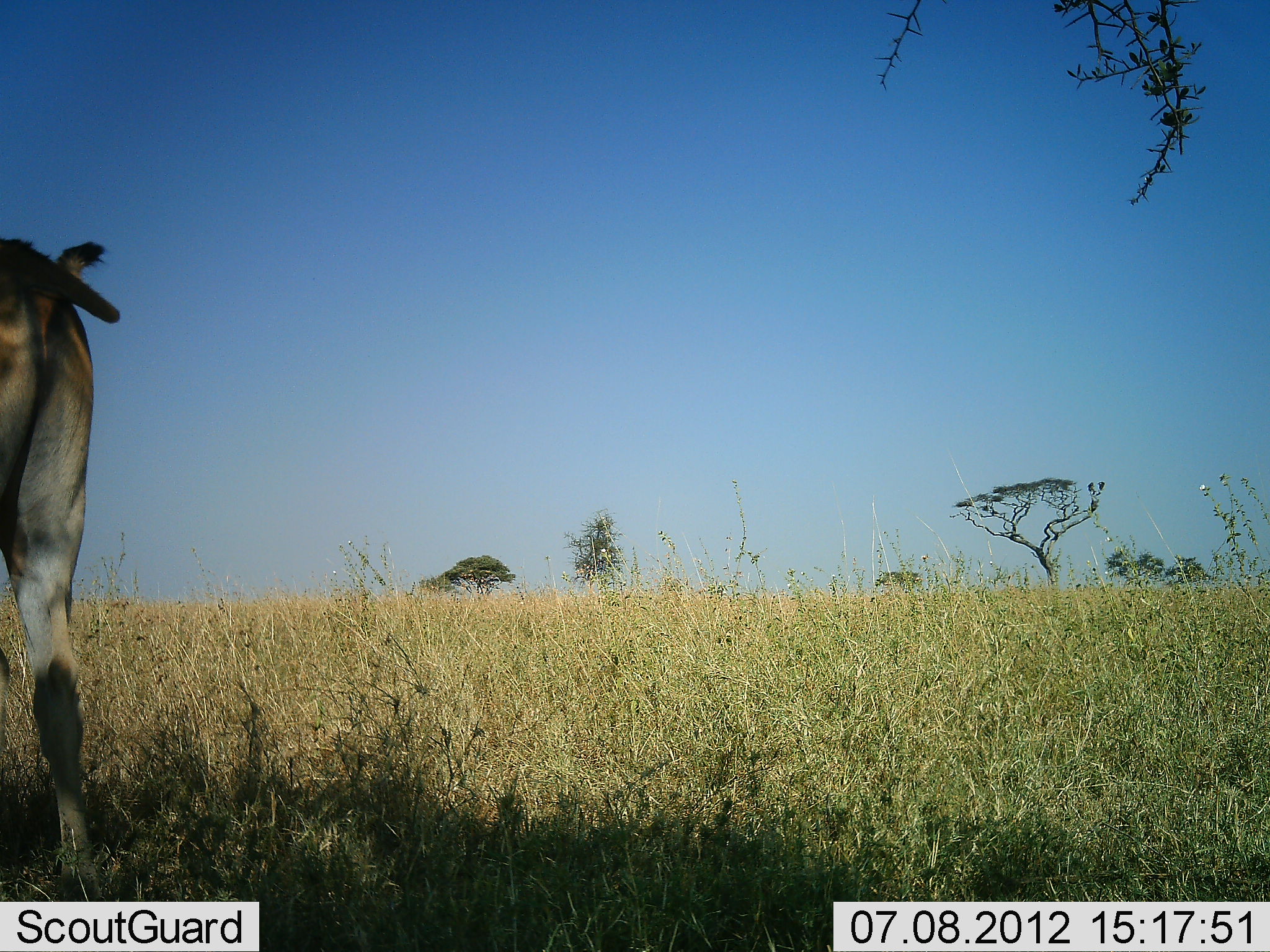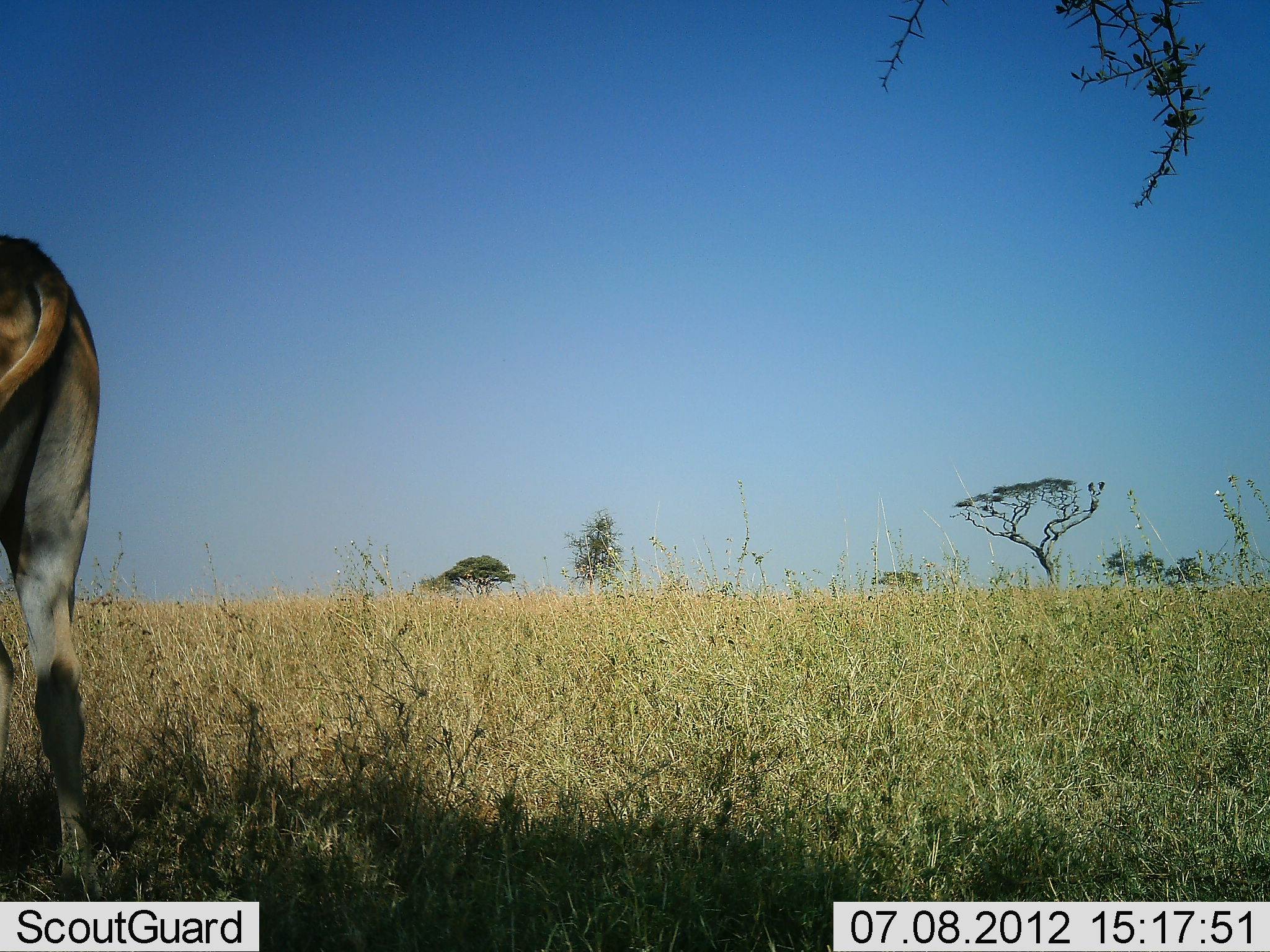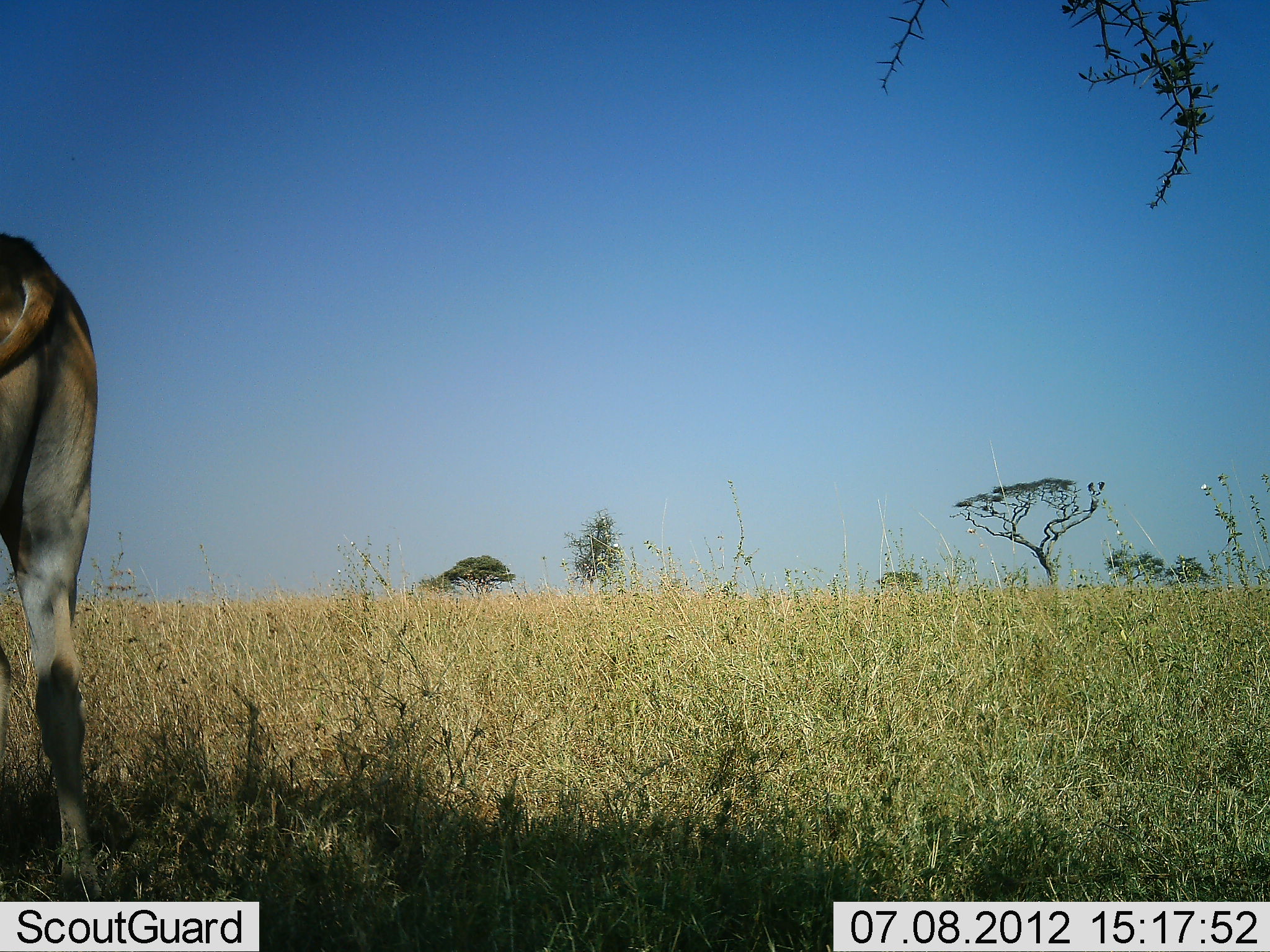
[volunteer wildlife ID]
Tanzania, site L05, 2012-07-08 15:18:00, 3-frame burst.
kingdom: Animalia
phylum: Chordata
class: Mammalia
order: Artiodactyla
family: Bovidae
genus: Alcelaphus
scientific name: Alcelaphus buselaphus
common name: hartebeest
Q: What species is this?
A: Hartebeest (Alcelaphus buselaphus).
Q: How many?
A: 1.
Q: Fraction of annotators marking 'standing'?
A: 100%.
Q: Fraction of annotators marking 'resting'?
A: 0%.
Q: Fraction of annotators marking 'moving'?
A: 0%.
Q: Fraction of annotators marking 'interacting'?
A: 0%.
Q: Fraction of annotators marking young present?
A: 0%.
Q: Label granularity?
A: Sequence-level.